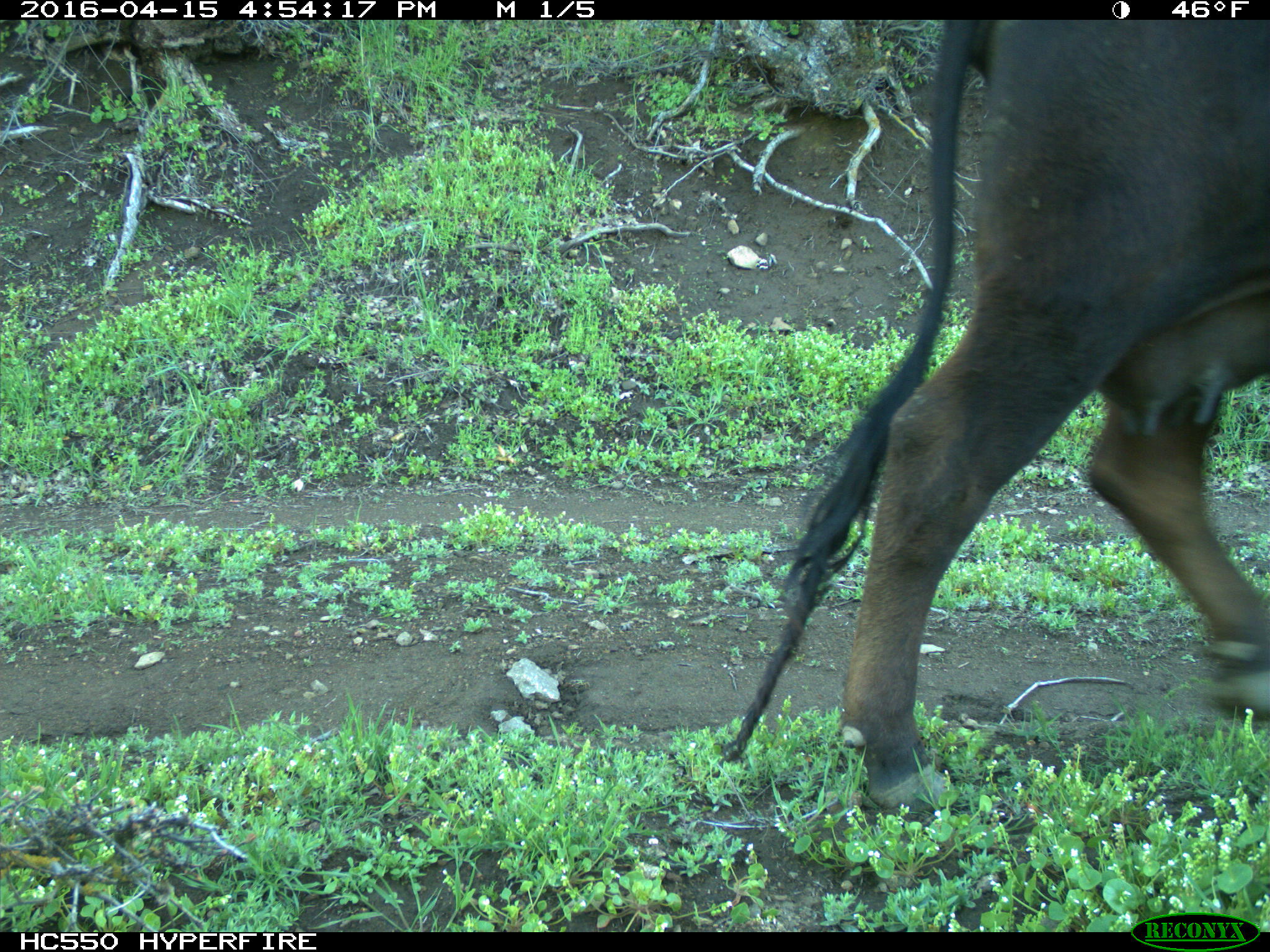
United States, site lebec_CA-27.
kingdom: Animalia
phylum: Chordata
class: Mammalia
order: Artiodactyla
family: Bovidae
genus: Bos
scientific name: Bos taurus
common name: domestic cow